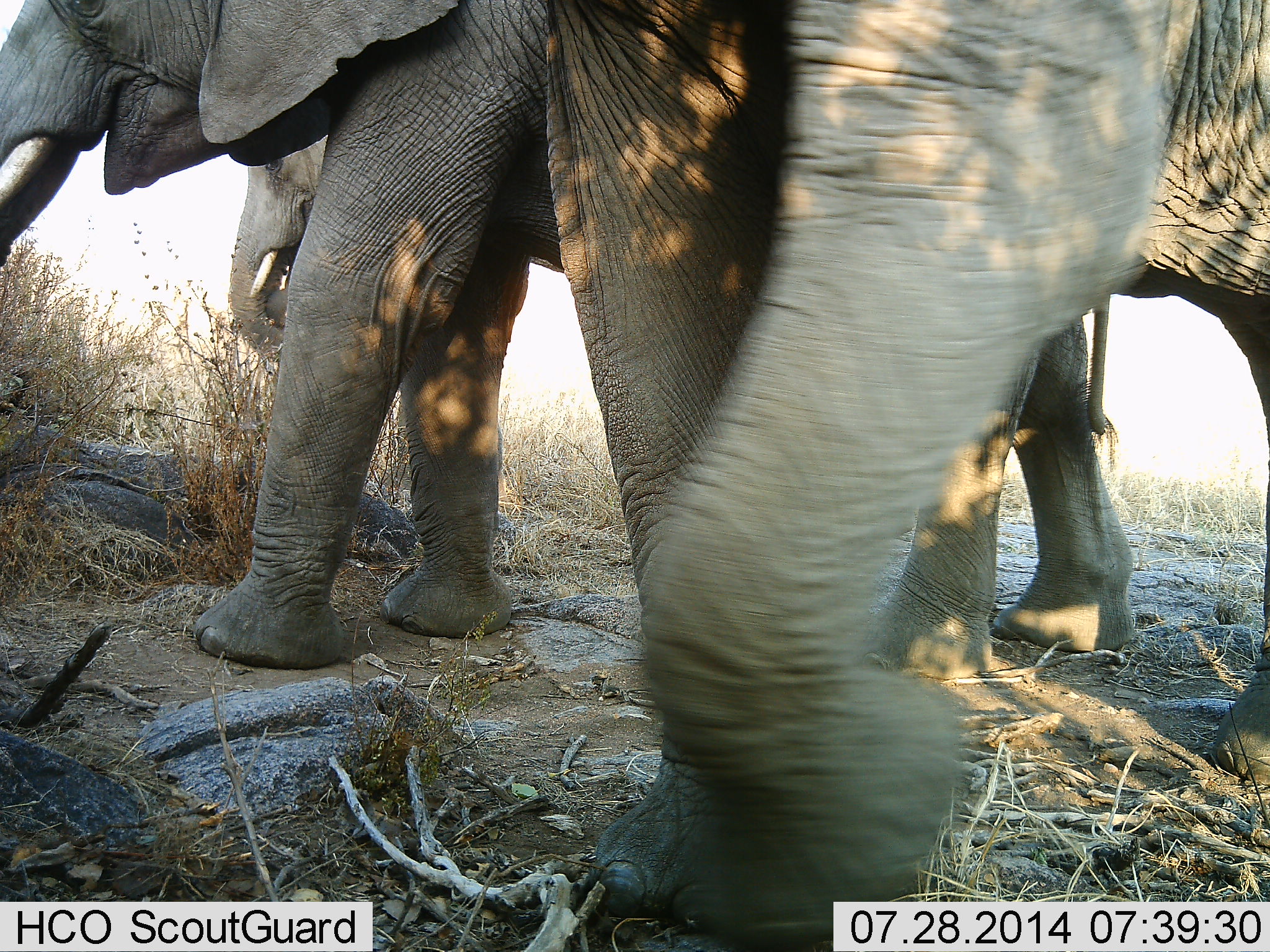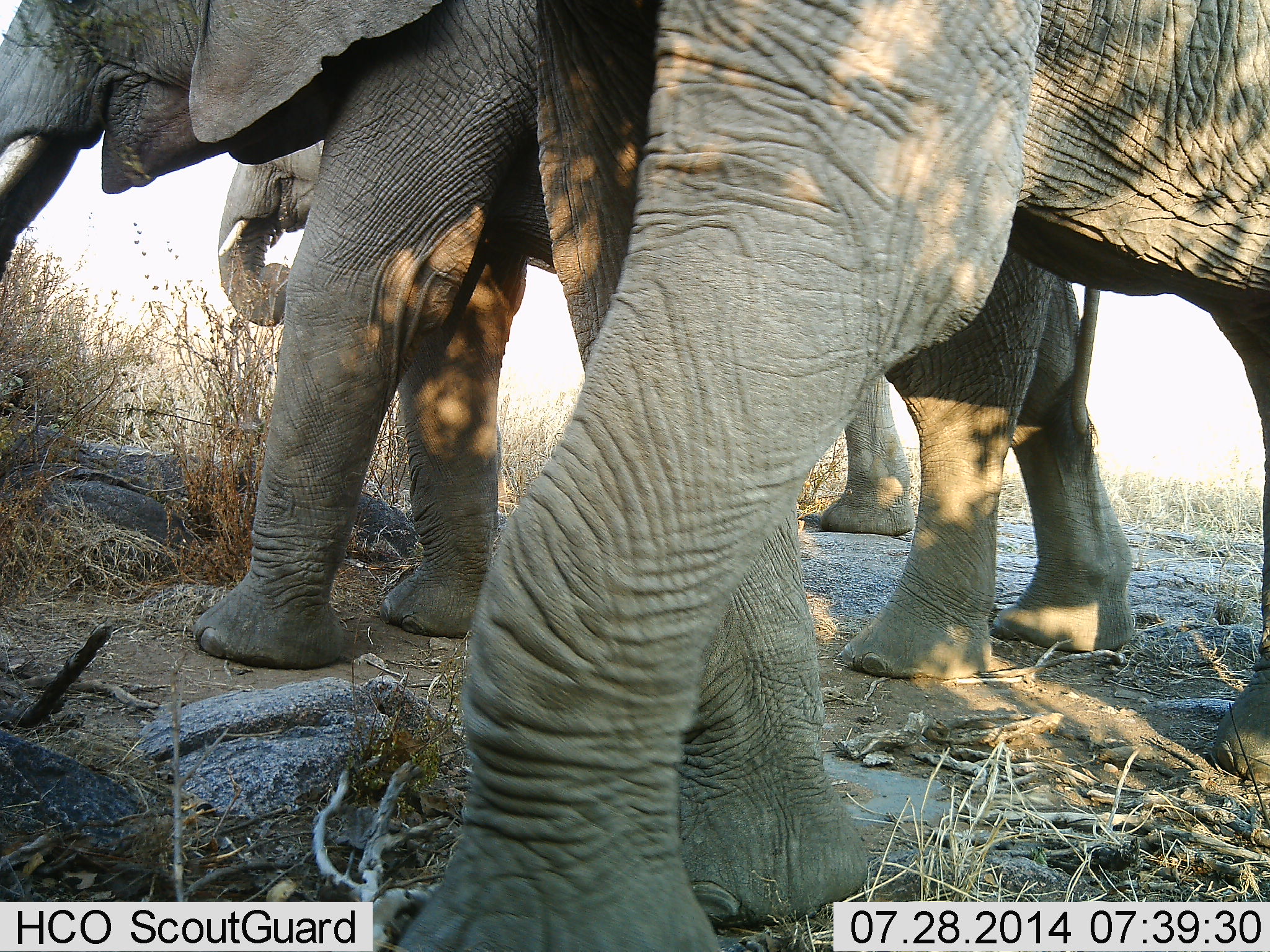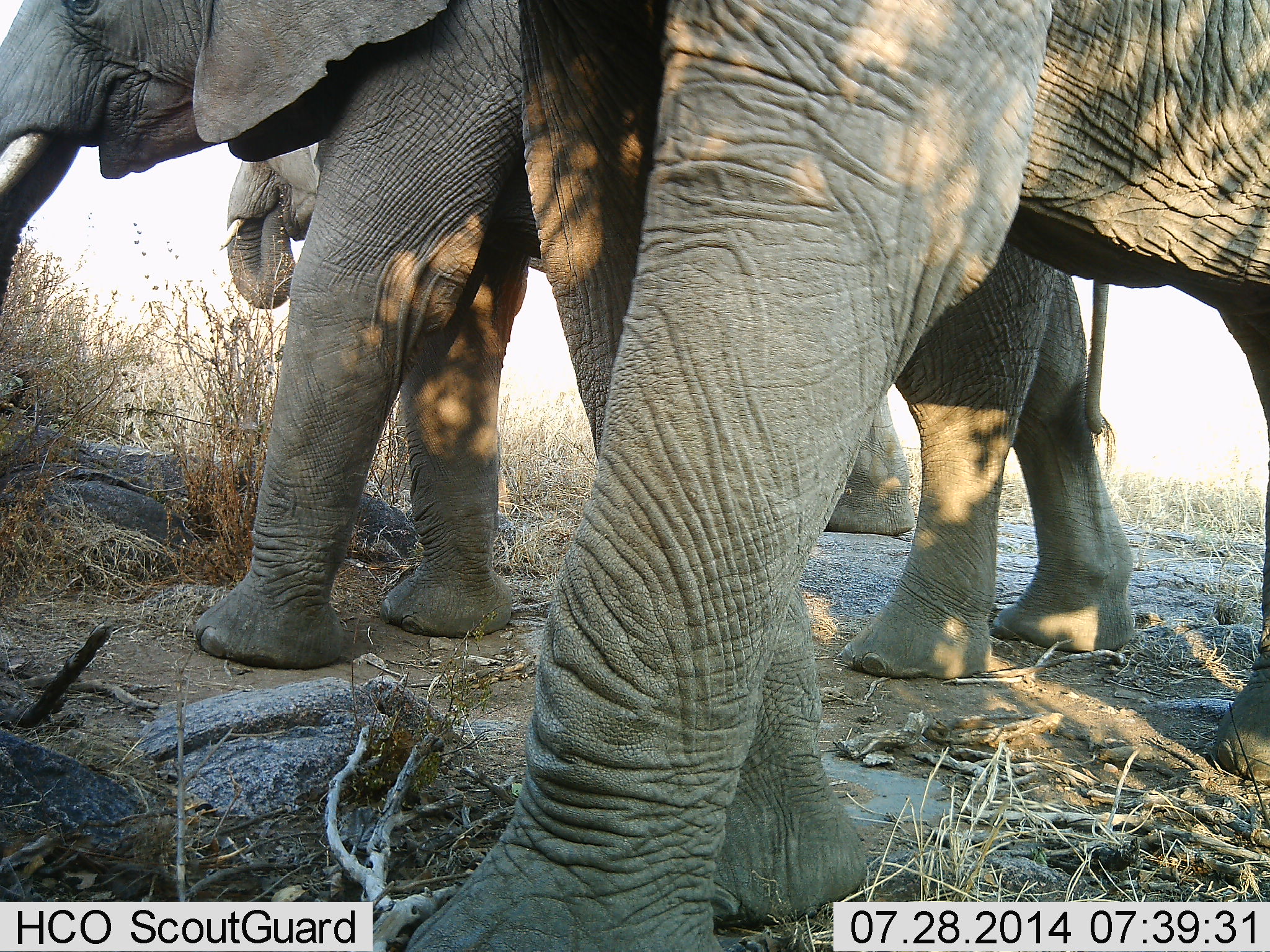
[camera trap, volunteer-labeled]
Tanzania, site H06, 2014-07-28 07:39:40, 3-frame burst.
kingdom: Animalia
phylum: Chordata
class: Mammalia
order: Proboscidea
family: Elephantidae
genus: Loxodonta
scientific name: Loxodonta africana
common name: african bush elephant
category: elephant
Elephant (african bush elephant) (Loxodonta africana), count 3. Behavior (volunteer vote fractions): standing 80%, resting 0%, moving 10%, interacting 0%. Young present (vote fraction): 0%. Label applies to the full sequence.